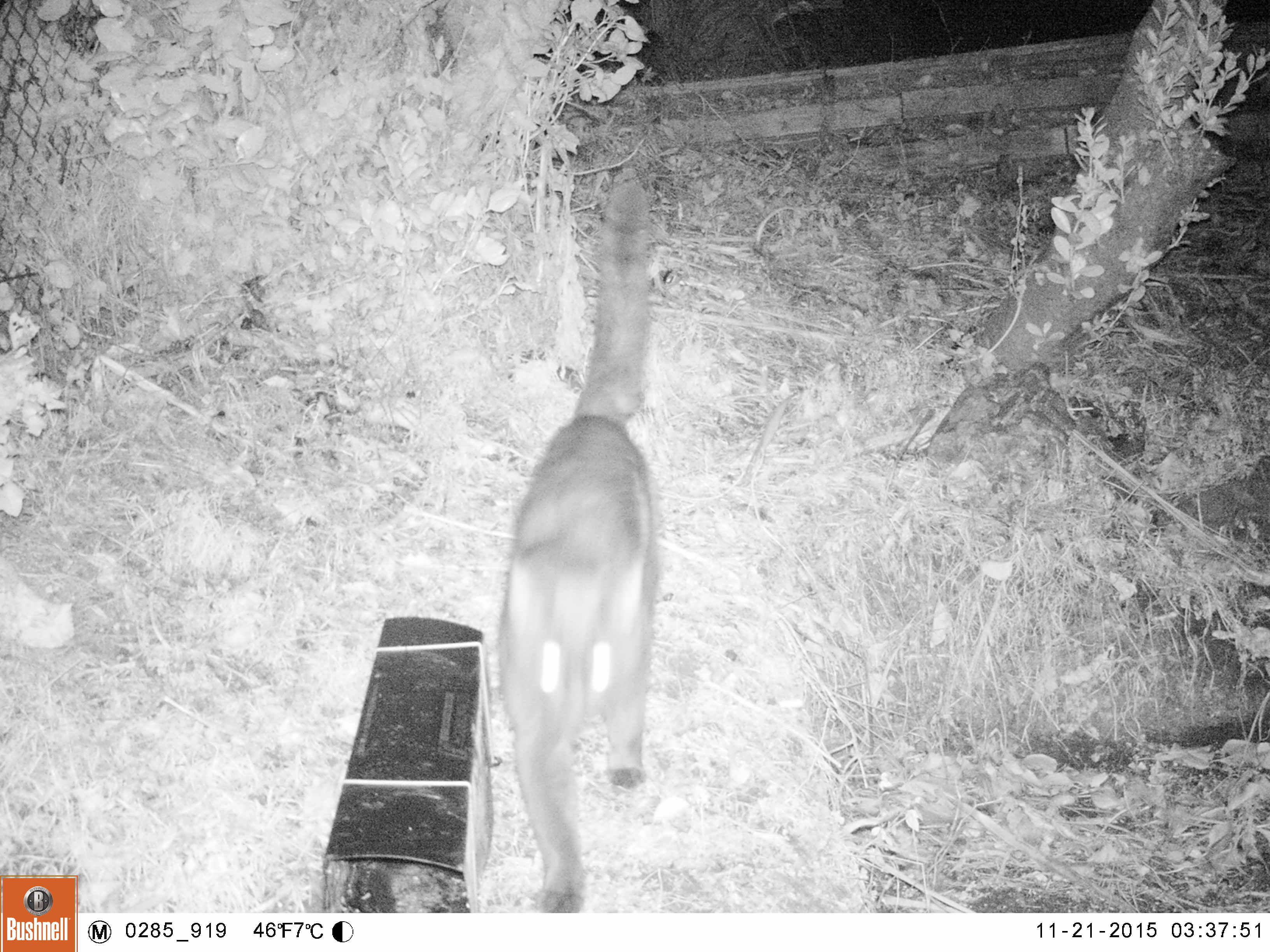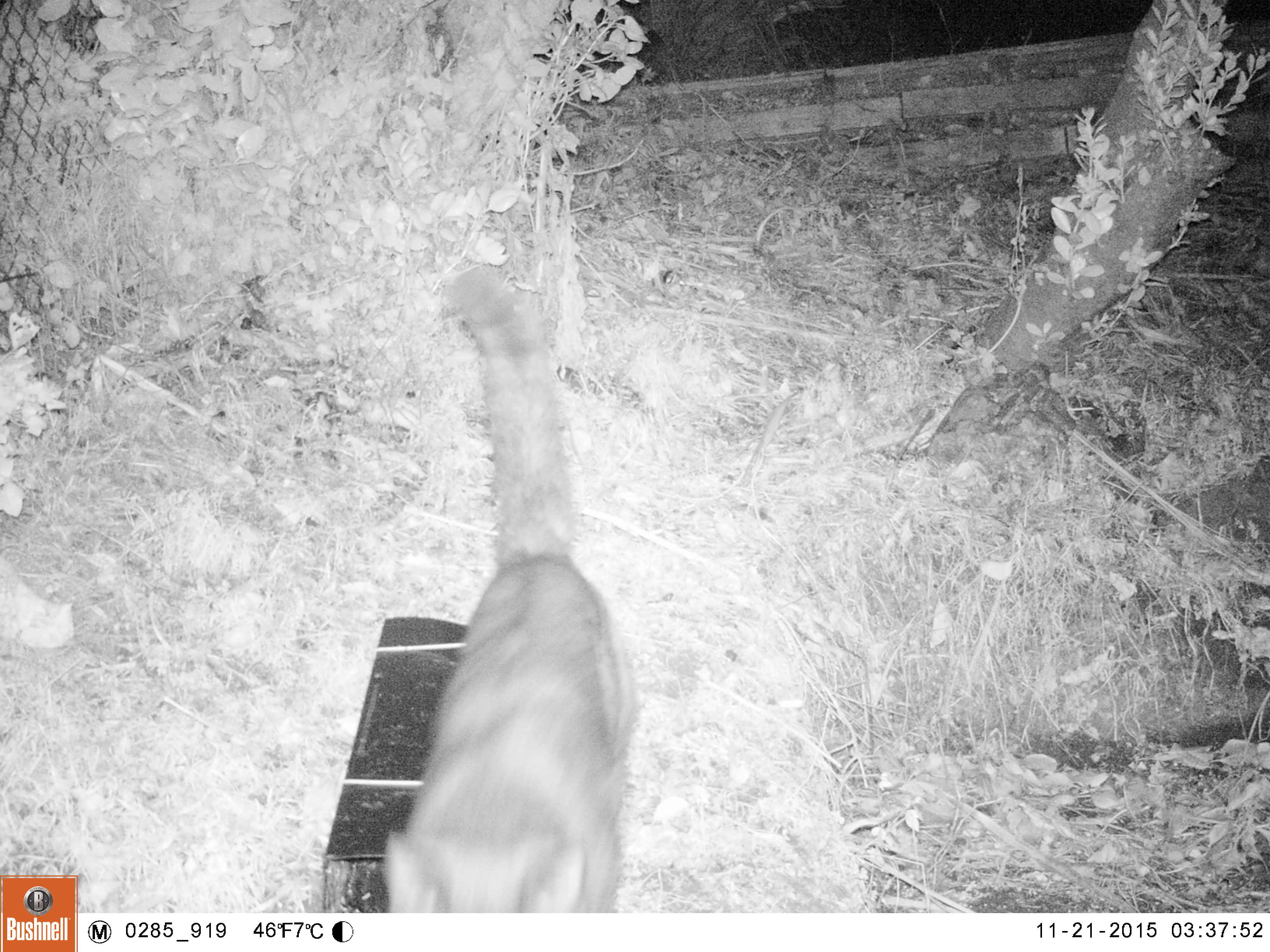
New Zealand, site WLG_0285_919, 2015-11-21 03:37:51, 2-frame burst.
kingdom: Animalia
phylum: Chordata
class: Mammalia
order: Carnivora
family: Felidae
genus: Felis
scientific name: Felis catus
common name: domestic cat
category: cat